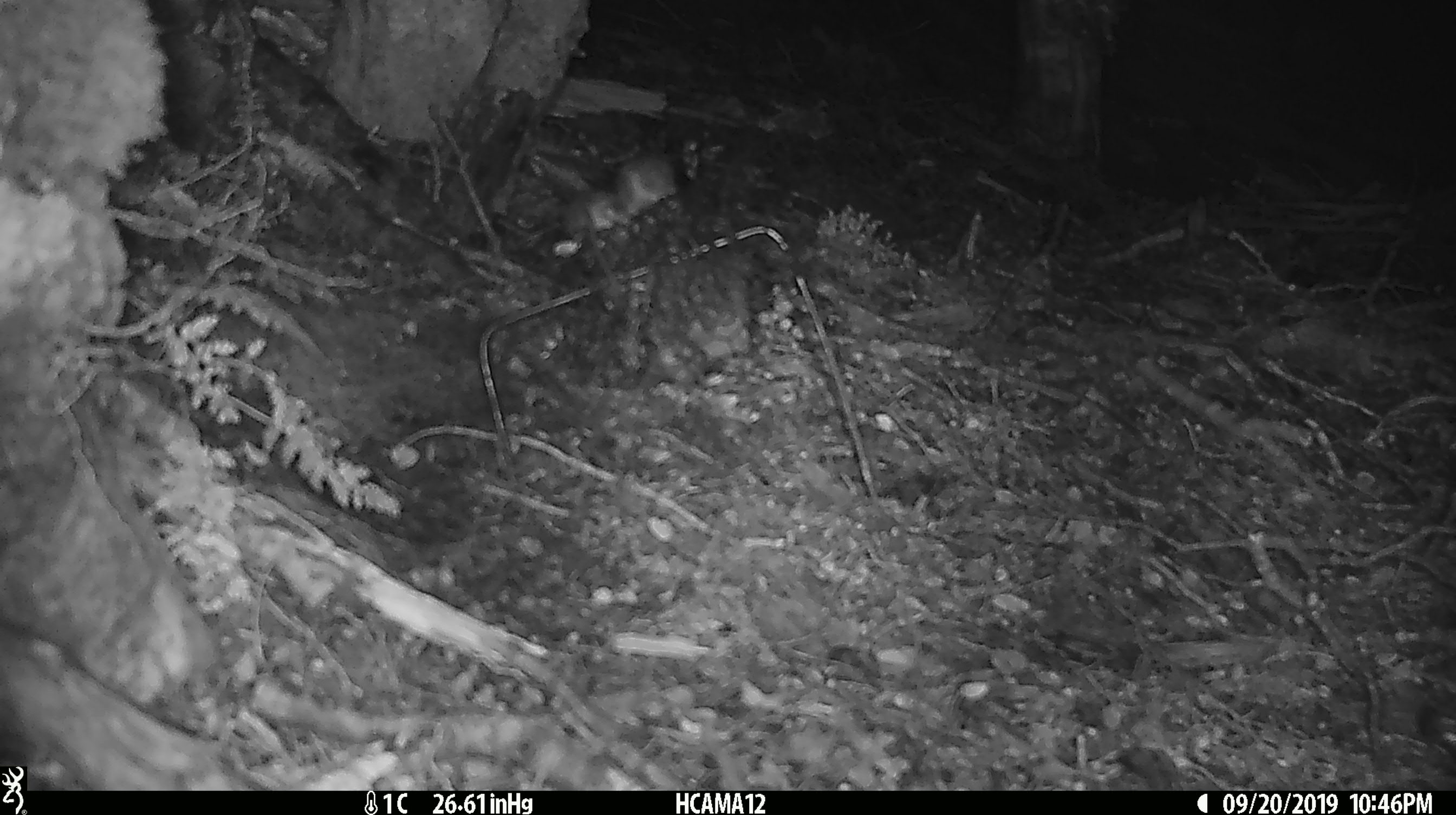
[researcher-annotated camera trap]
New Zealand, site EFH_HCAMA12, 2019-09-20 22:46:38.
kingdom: Animalia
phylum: Chordata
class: Mammalia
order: Rodentia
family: Muridae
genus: Mus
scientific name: Mus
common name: mouse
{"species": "mouse (Mus)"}